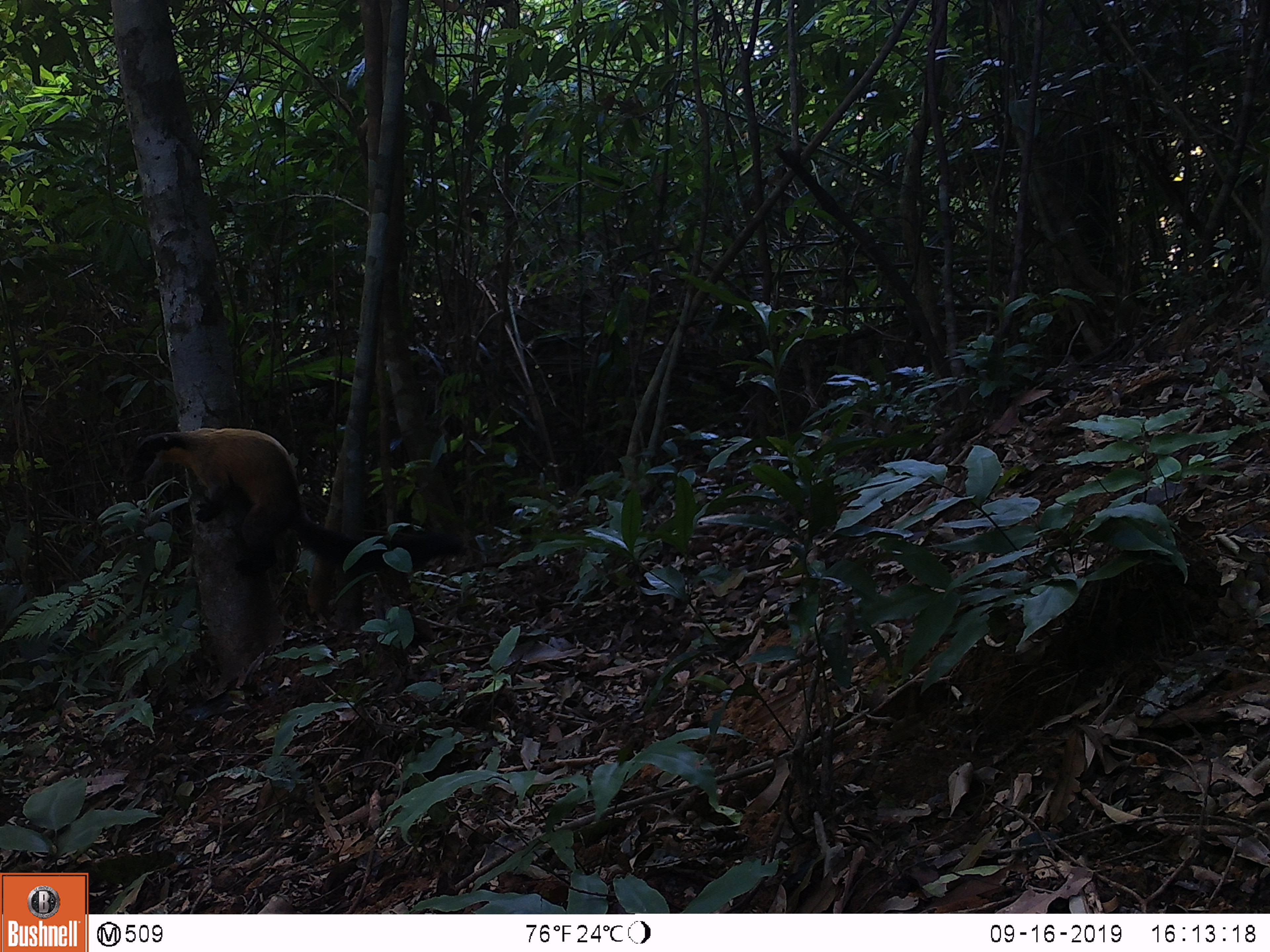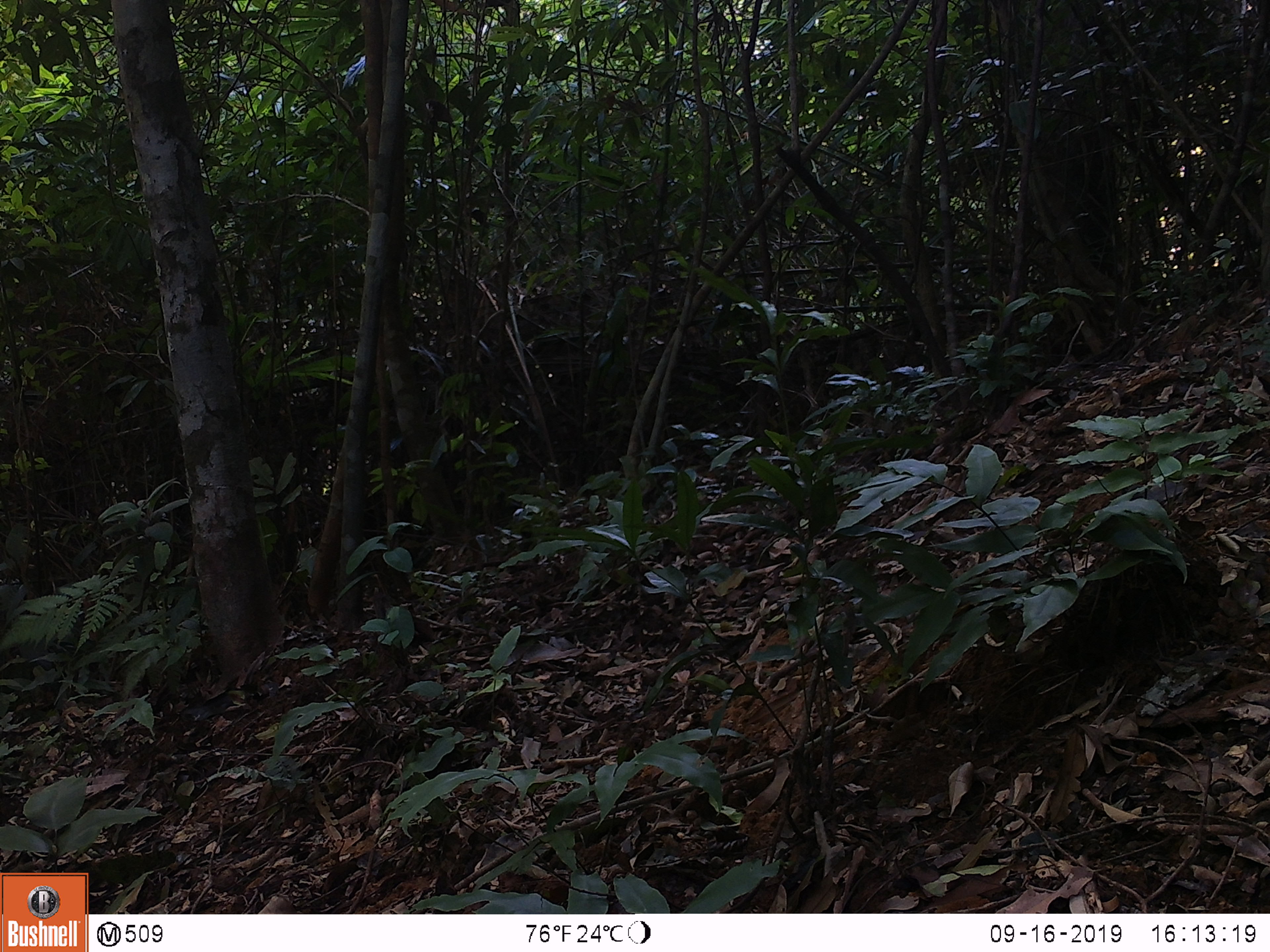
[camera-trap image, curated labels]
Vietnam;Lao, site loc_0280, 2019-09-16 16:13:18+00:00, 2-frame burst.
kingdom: Animalia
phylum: Chordata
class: Mammalia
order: Carnivora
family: Mustelidae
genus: Martes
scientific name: Martes flavigula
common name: yellow-throated marten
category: yellow throated marten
Yellow throated marten (yellow-throated marten) (Martes flavigula). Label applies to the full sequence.